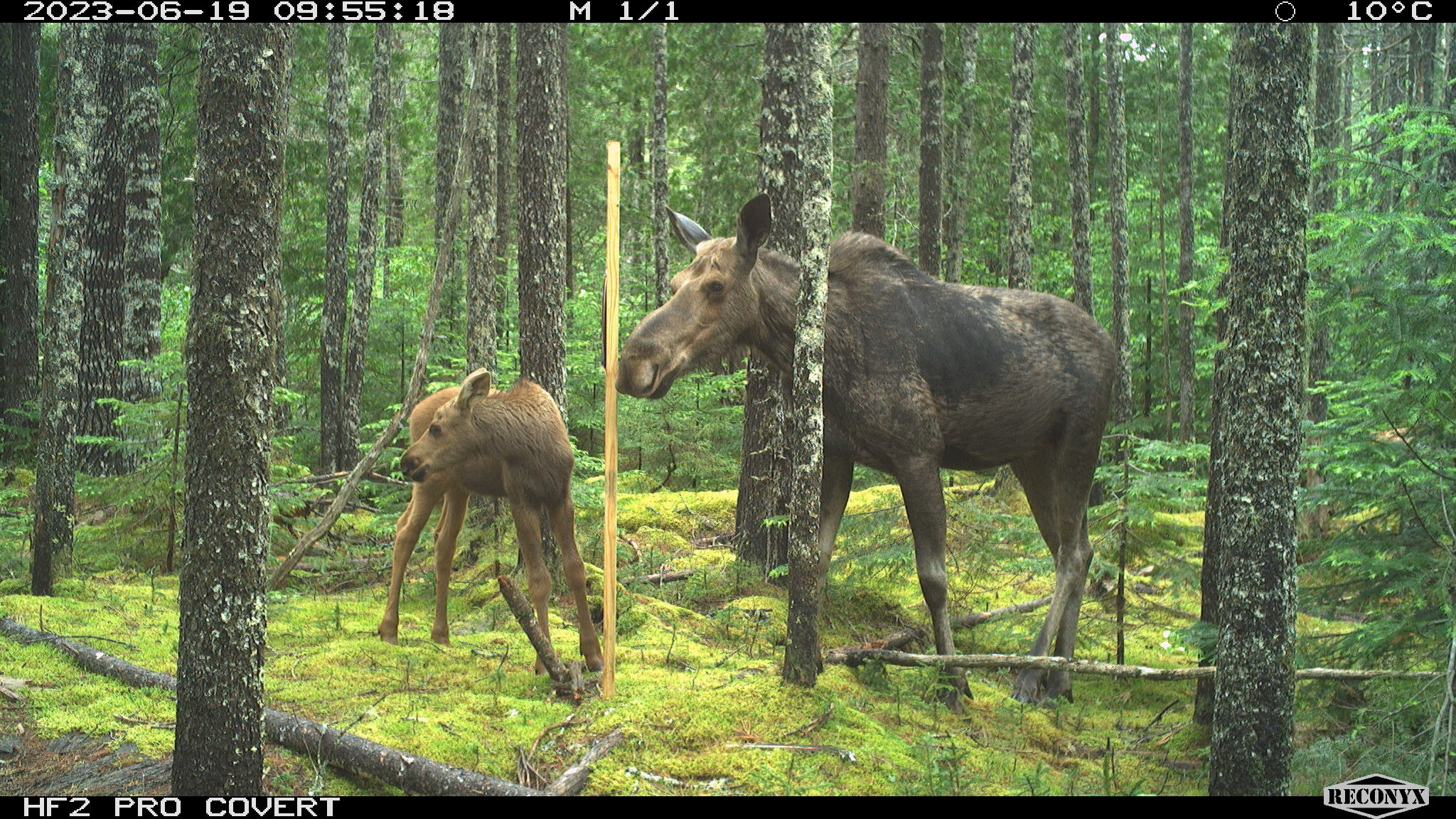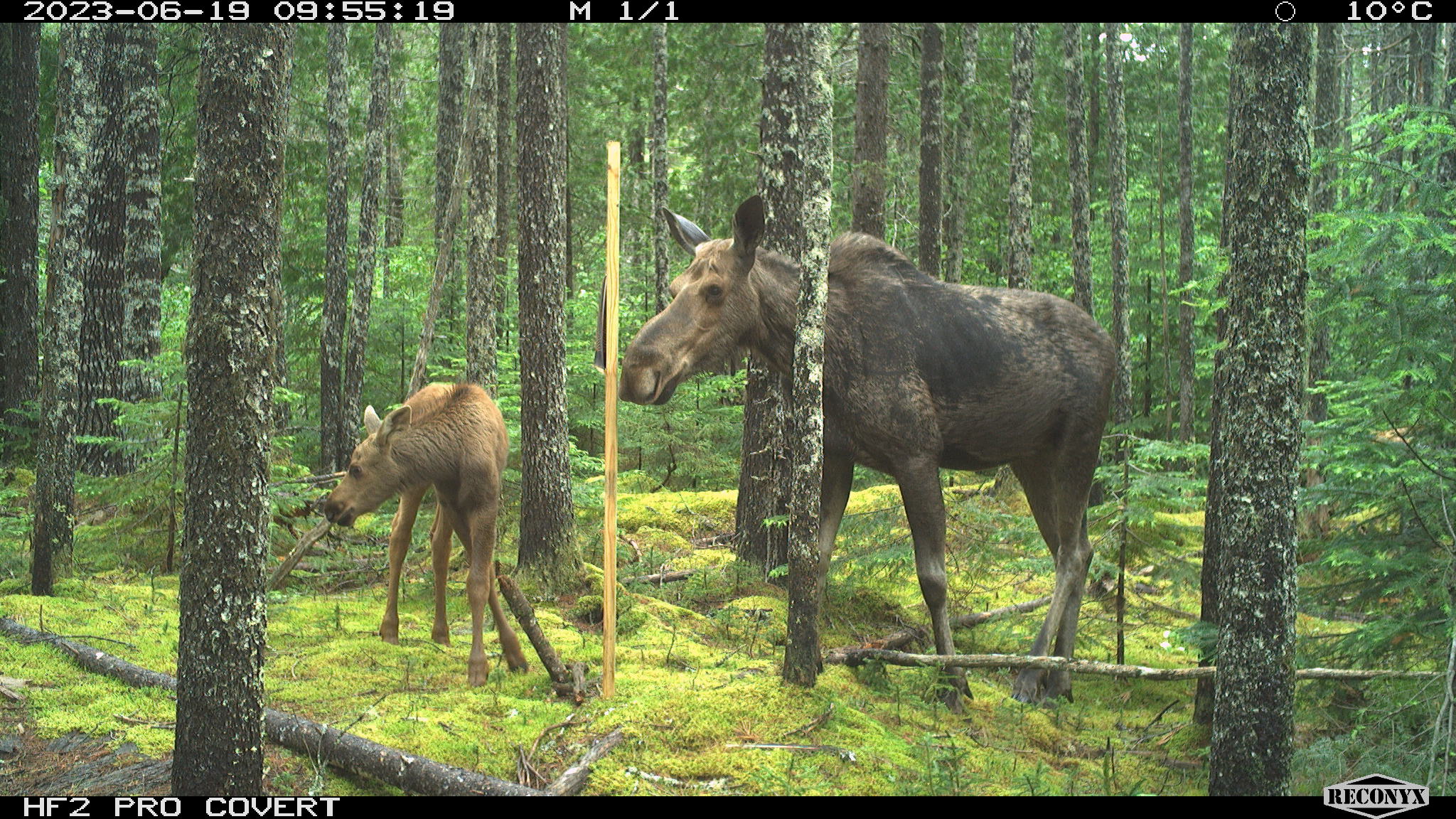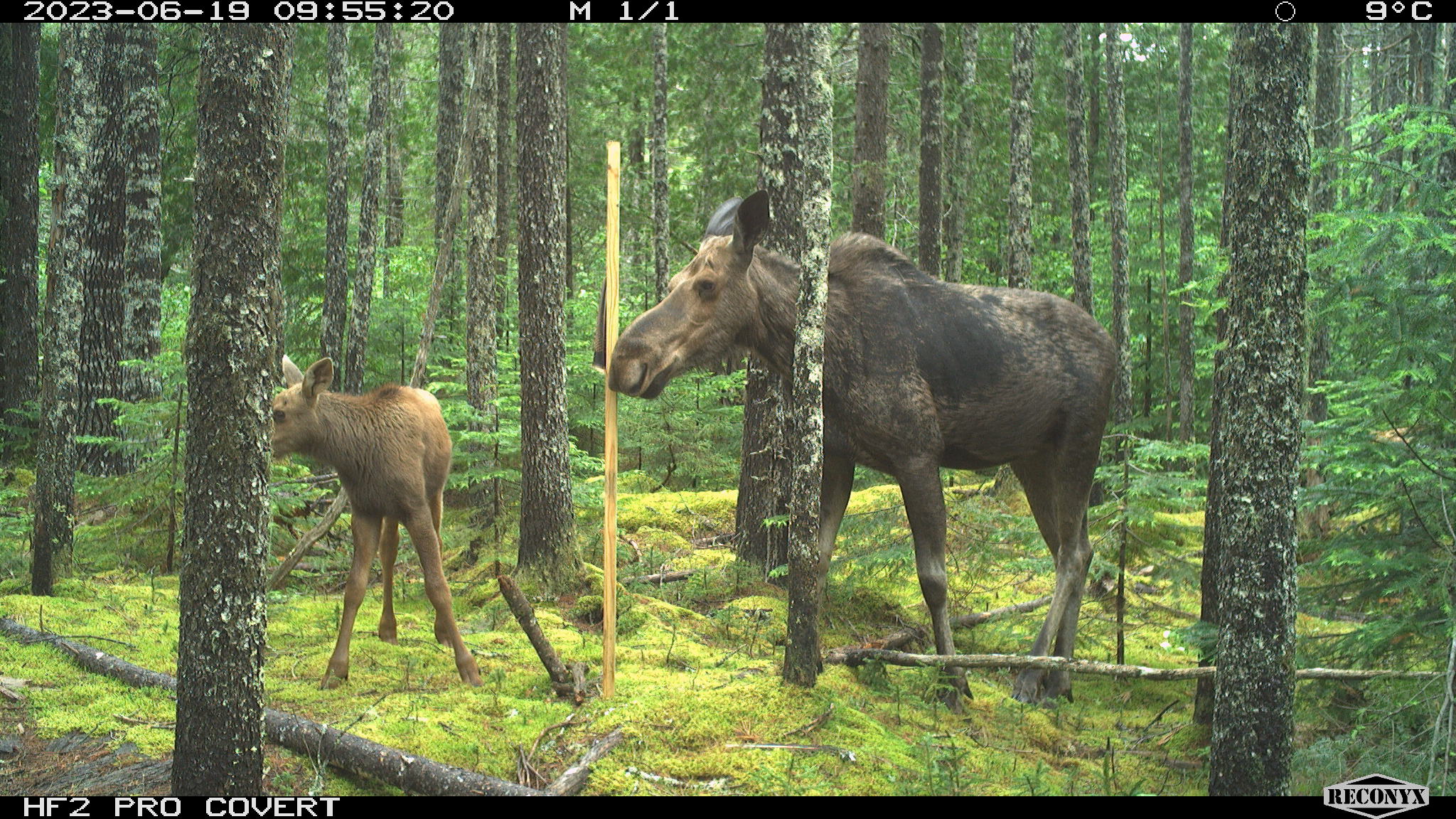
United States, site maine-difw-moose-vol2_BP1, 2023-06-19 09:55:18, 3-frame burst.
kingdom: Animalia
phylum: Chordata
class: Mammalia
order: Artiodactyla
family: Cervidae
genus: Alces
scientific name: Alces alces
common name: moose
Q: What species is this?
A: Moose (Alces alces).